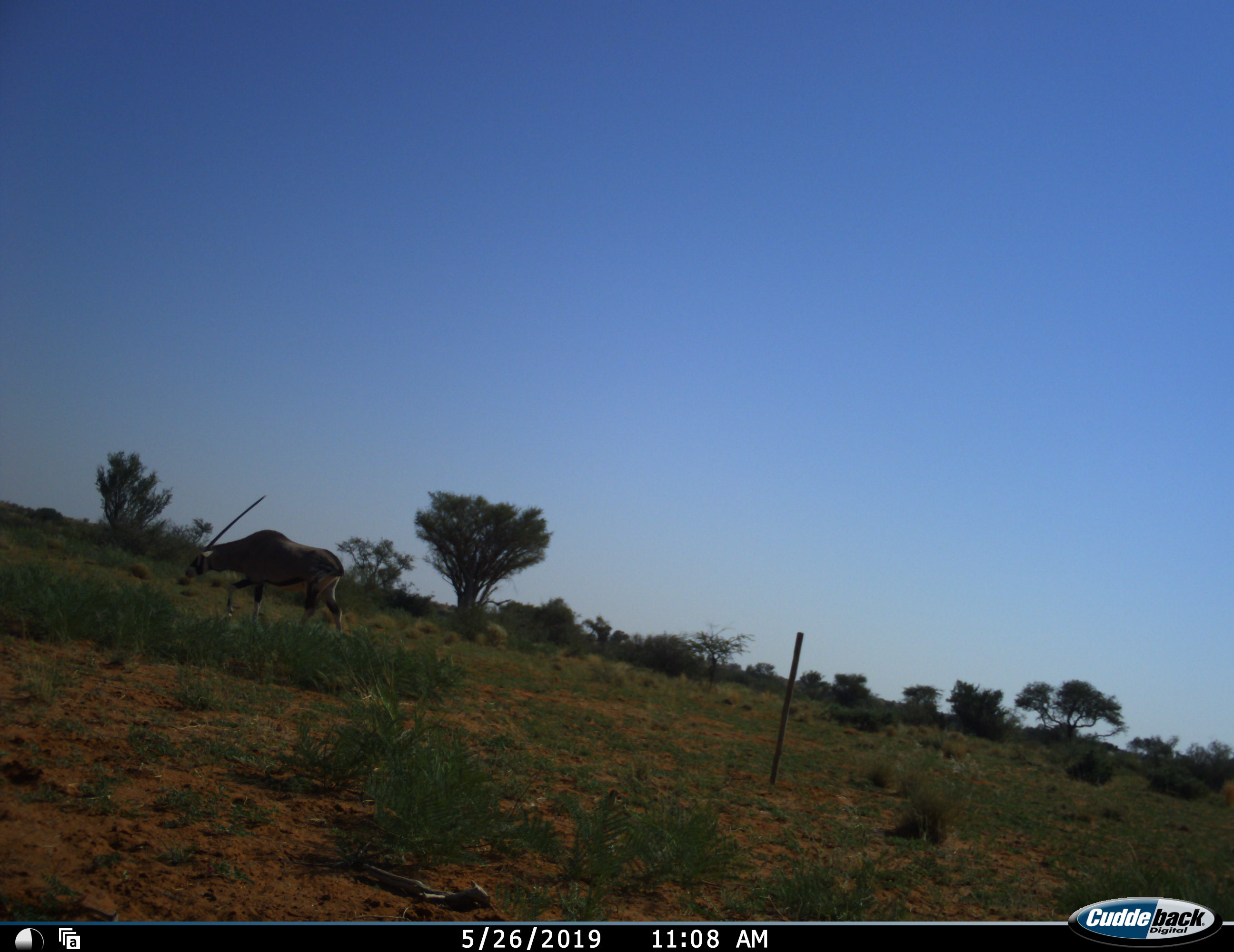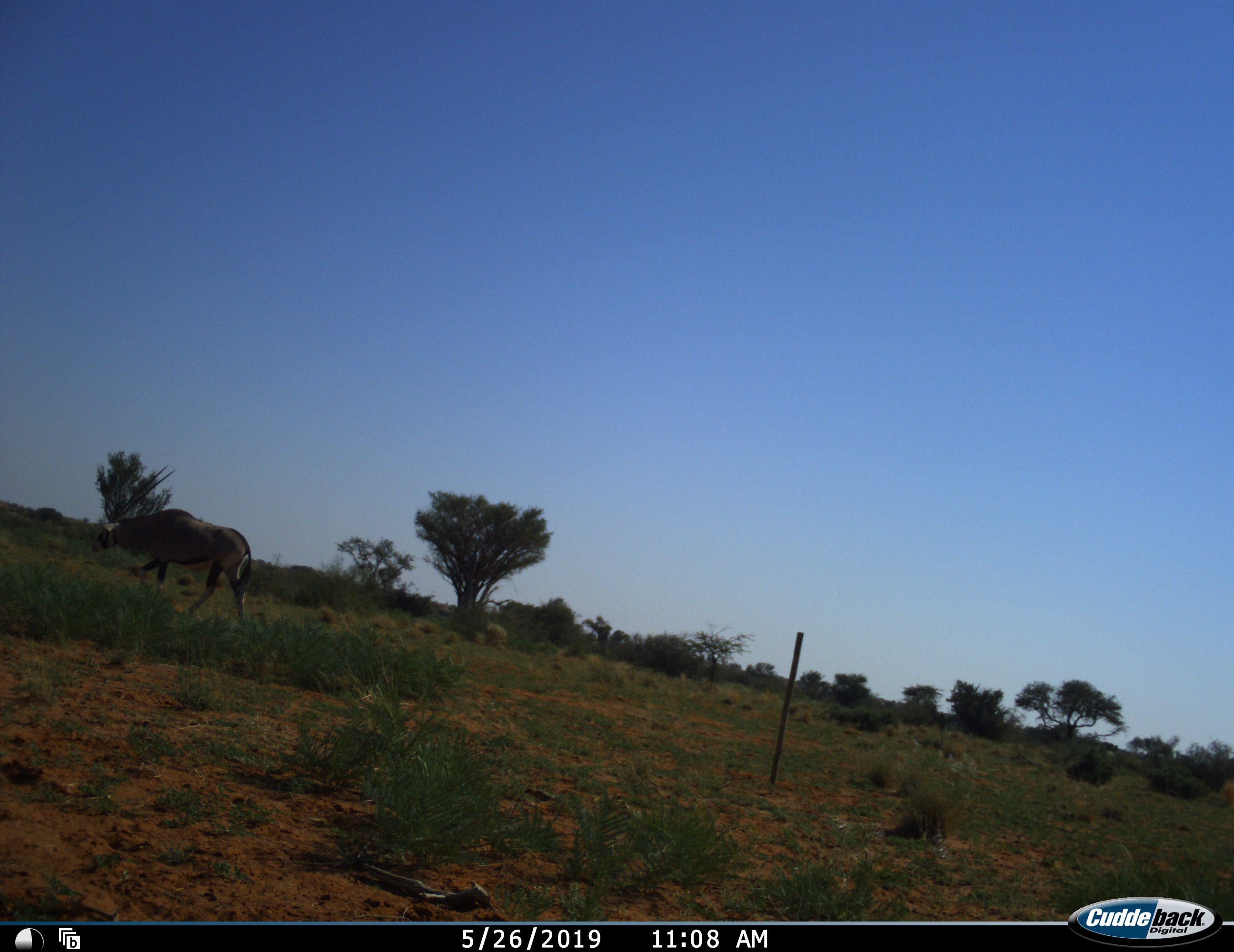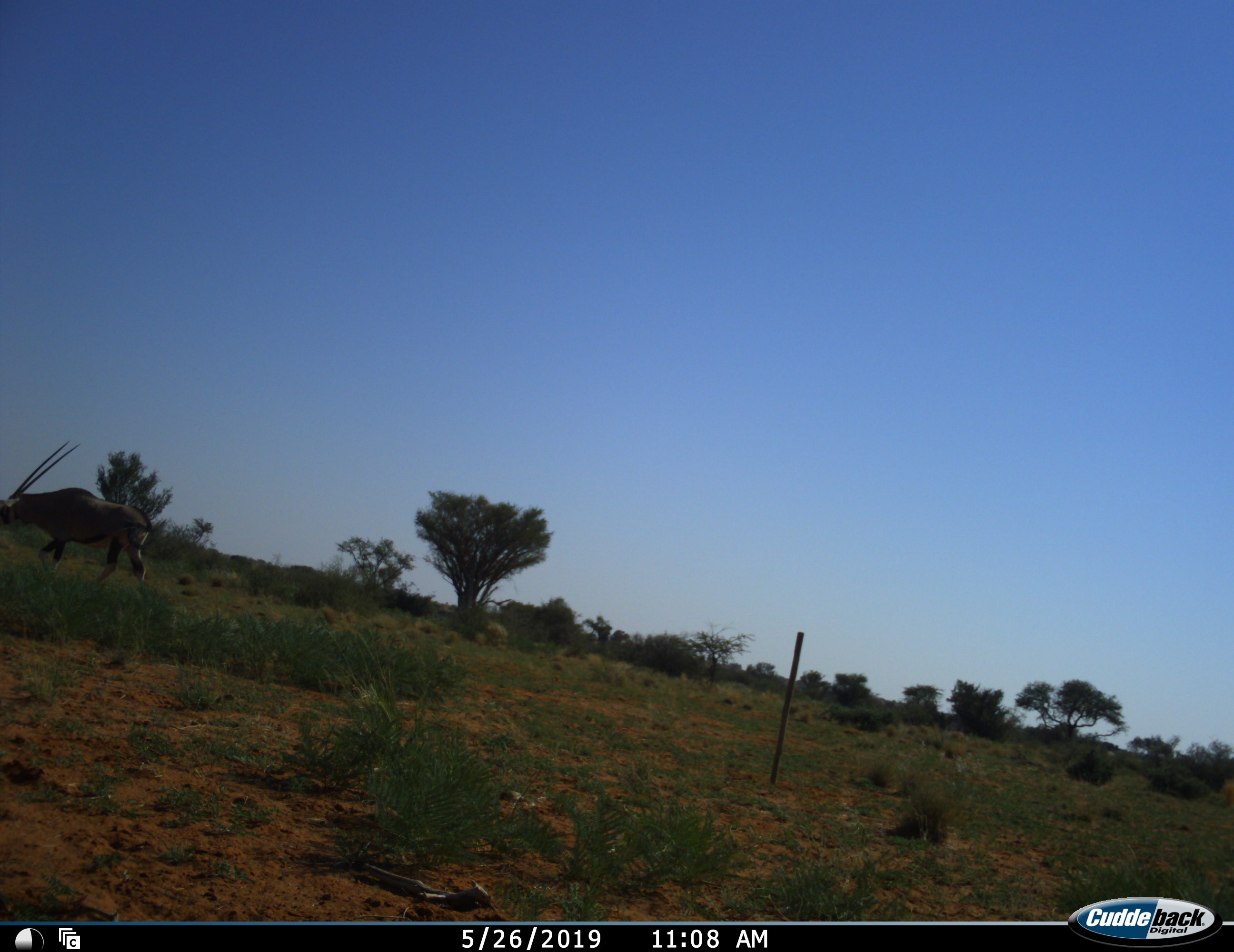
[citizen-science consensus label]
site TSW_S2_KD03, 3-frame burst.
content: unidentified animal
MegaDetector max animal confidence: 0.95